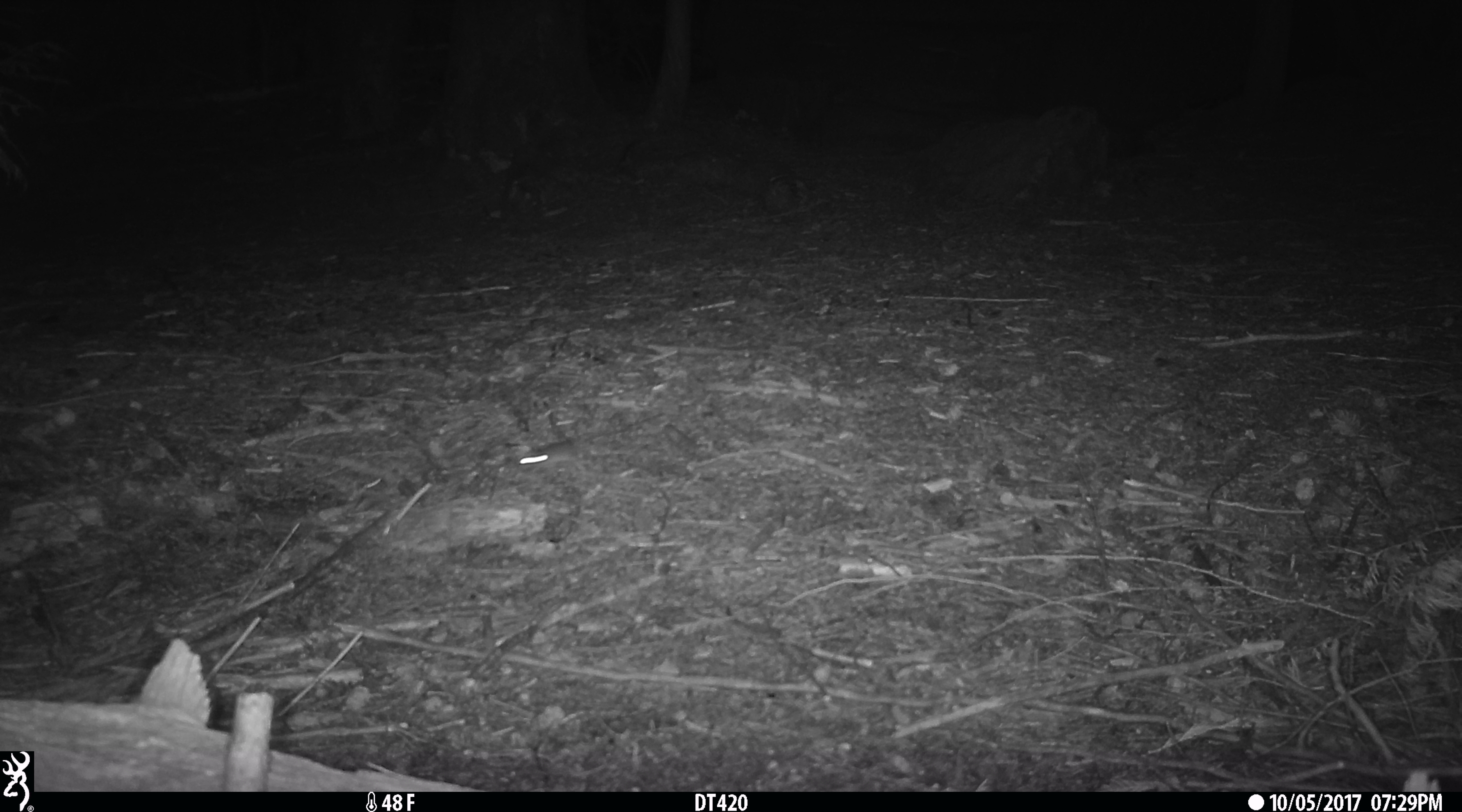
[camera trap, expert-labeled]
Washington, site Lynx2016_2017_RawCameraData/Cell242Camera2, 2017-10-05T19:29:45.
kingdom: Animalia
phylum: Chordata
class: Mammalia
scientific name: Mammalia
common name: small mammal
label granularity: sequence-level